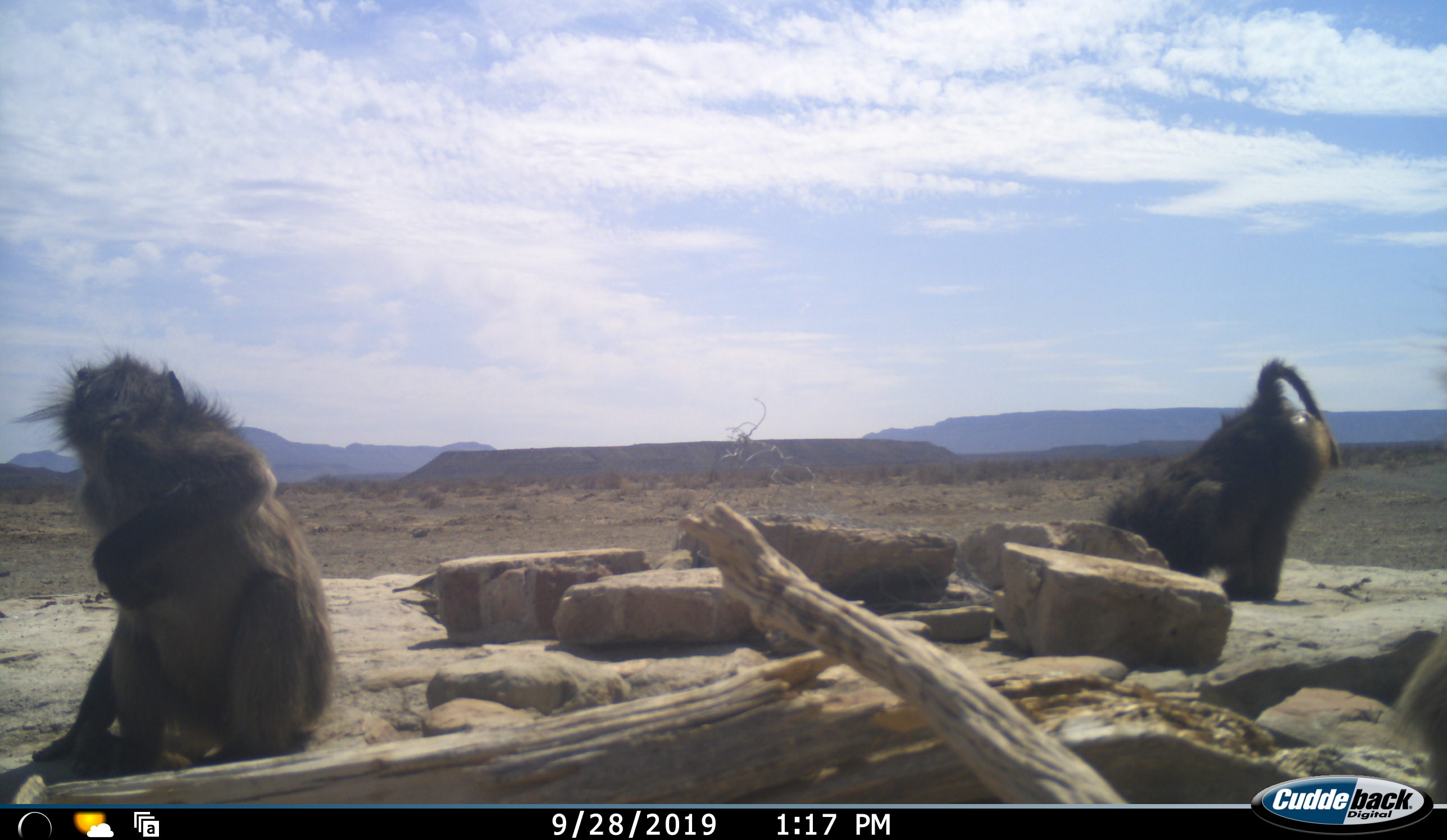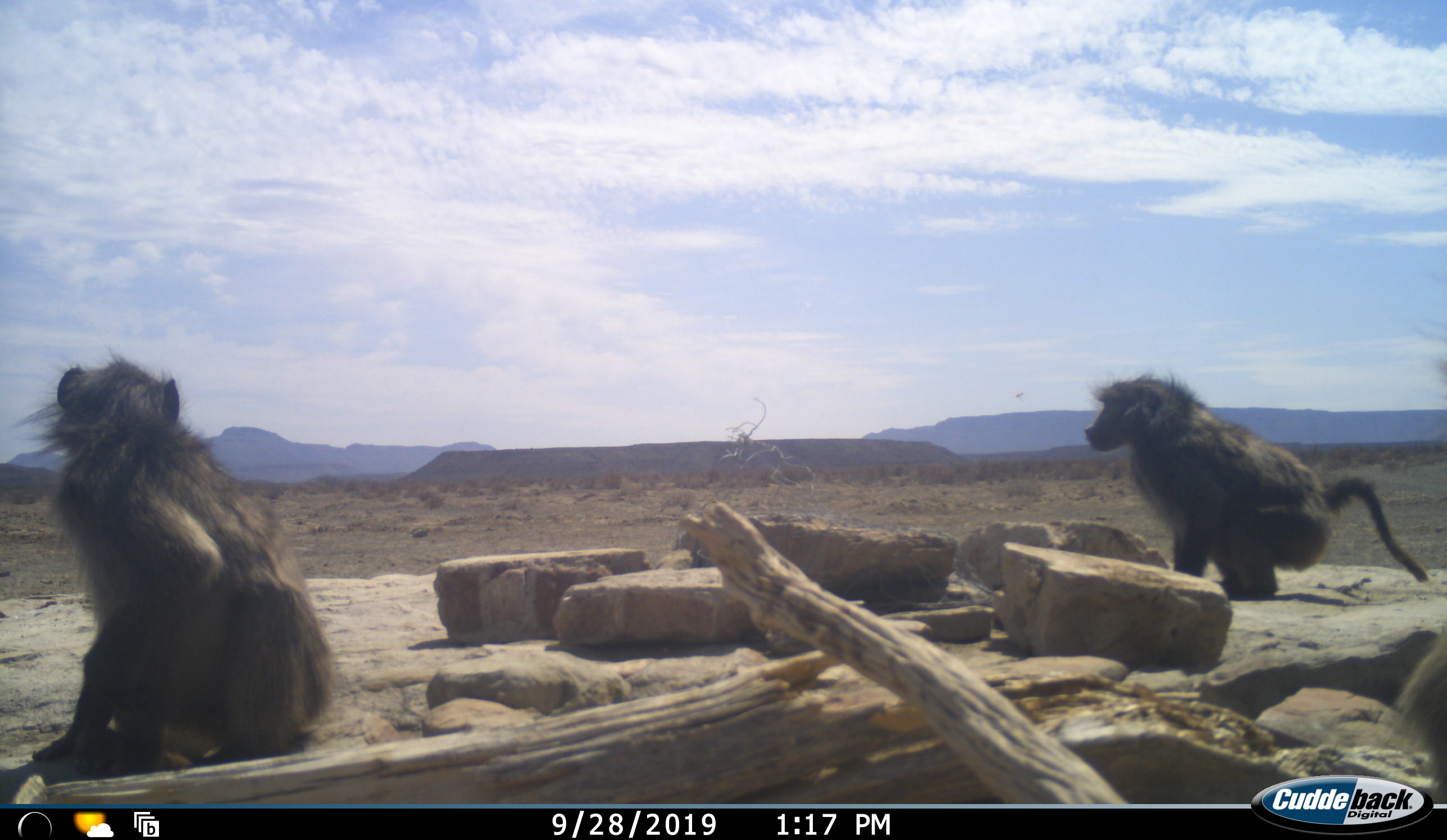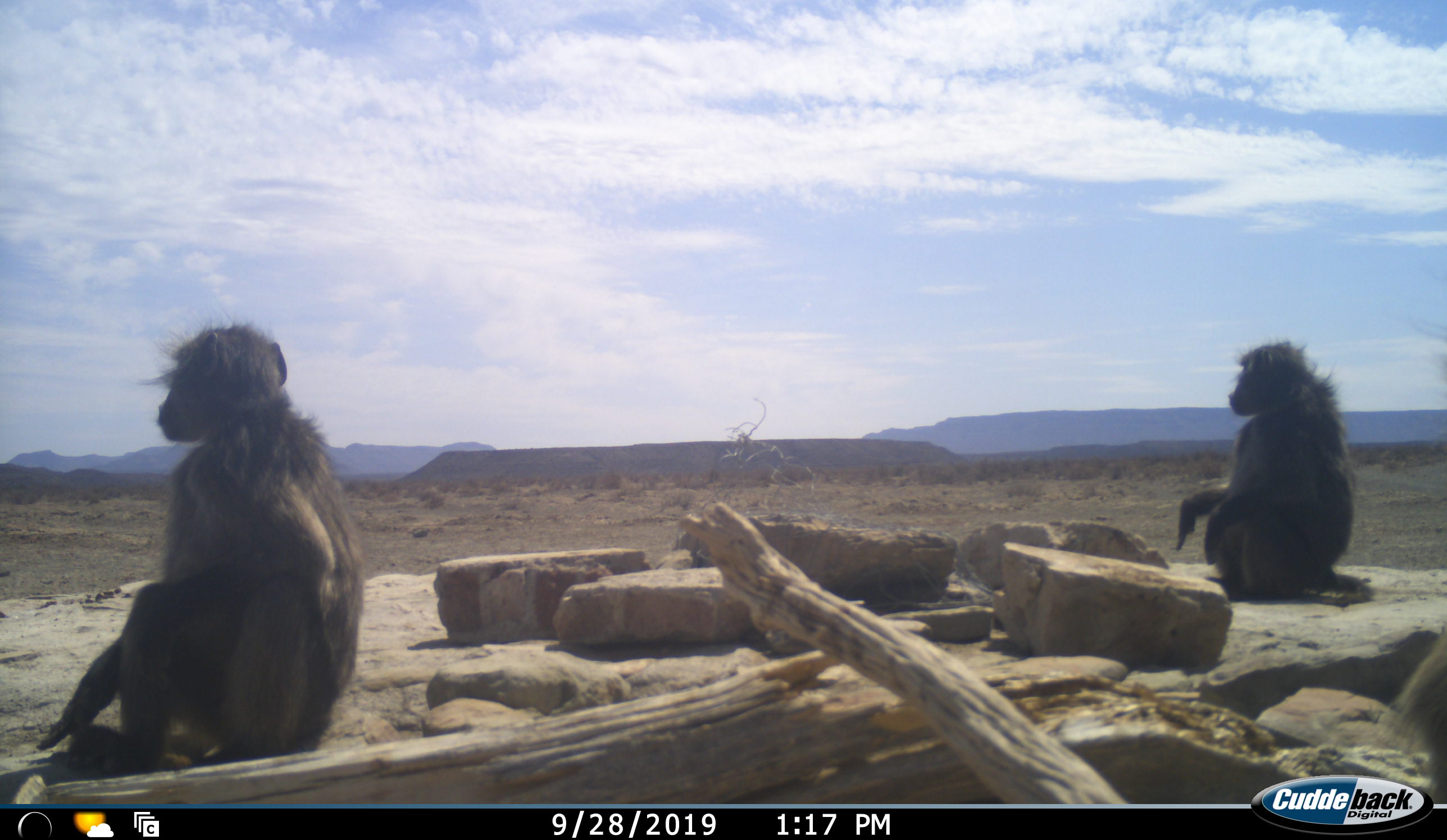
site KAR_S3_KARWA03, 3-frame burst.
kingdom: Animalia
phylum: Chordata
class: Mammalia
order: Primates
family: Cercopithecidae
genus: Papio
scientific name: Papio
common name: baboon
Baboon (Papio), count 2. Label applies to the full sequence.